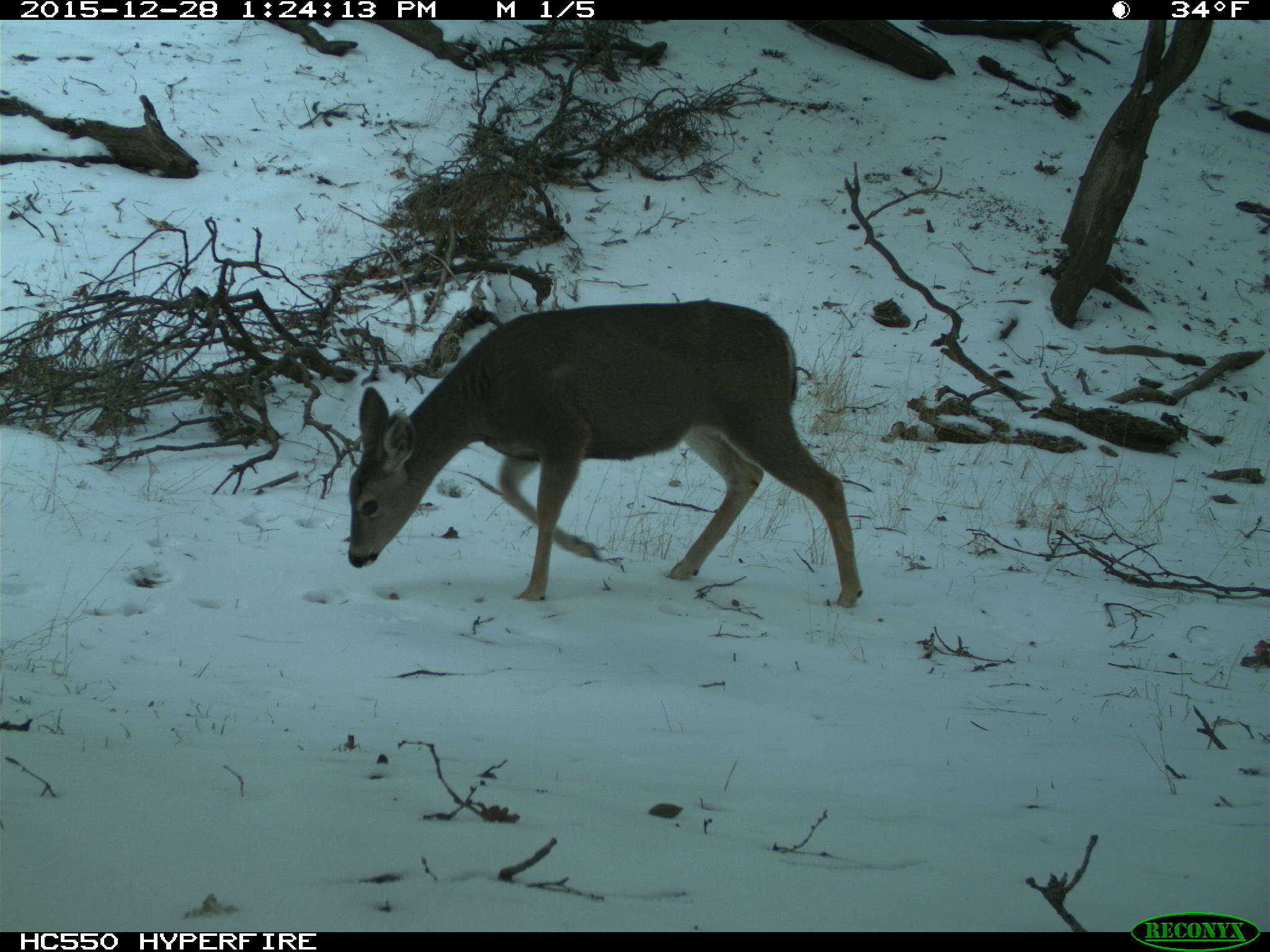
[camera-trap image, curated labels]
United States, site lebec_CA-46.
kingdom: Animalia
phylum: Chordata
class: Mammalia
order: Artiodactyla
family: Cervidae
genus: Odocoileus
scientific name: Odocoileus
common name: deer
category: unidentified deer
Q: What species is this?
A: Unidentified deer (deer) (Odocoileus).